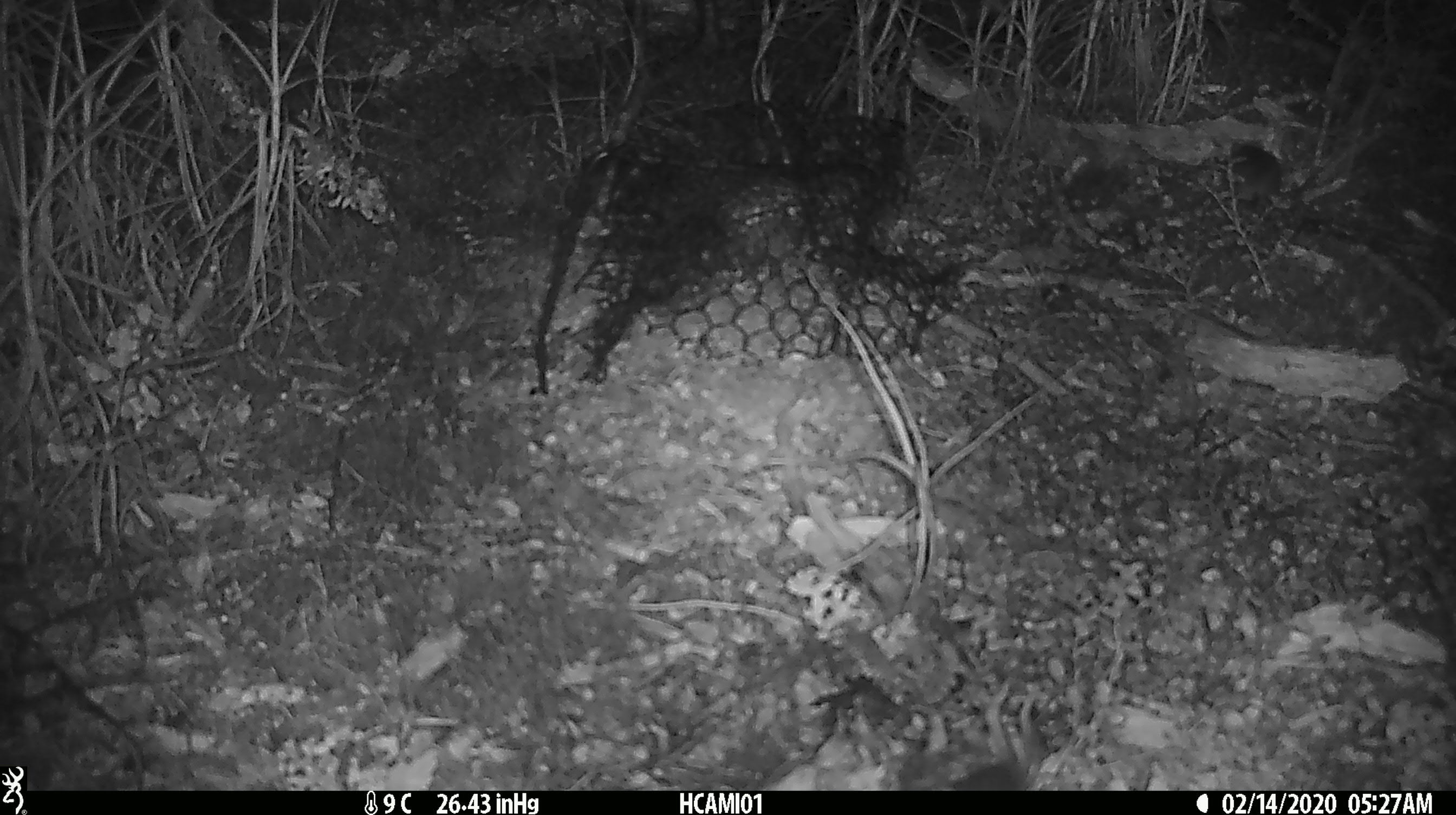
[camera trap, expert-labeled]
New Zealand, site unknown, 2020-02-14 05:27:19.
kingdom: Animalia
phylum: Chordata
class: Mammalia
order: Rodentia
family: Muridae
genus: Mus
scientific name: Mus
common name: mouse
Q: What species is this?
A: Mouse (Mus).